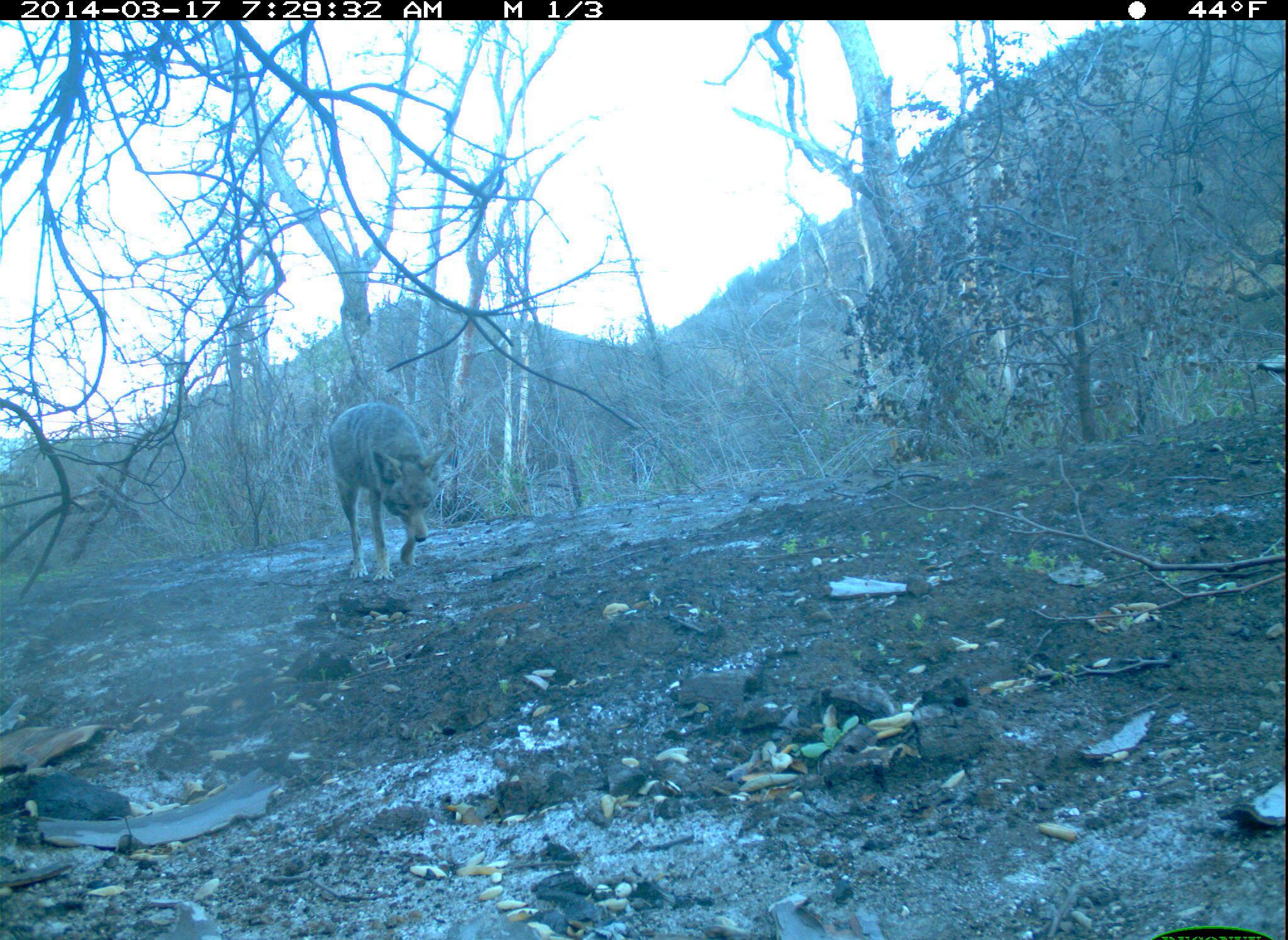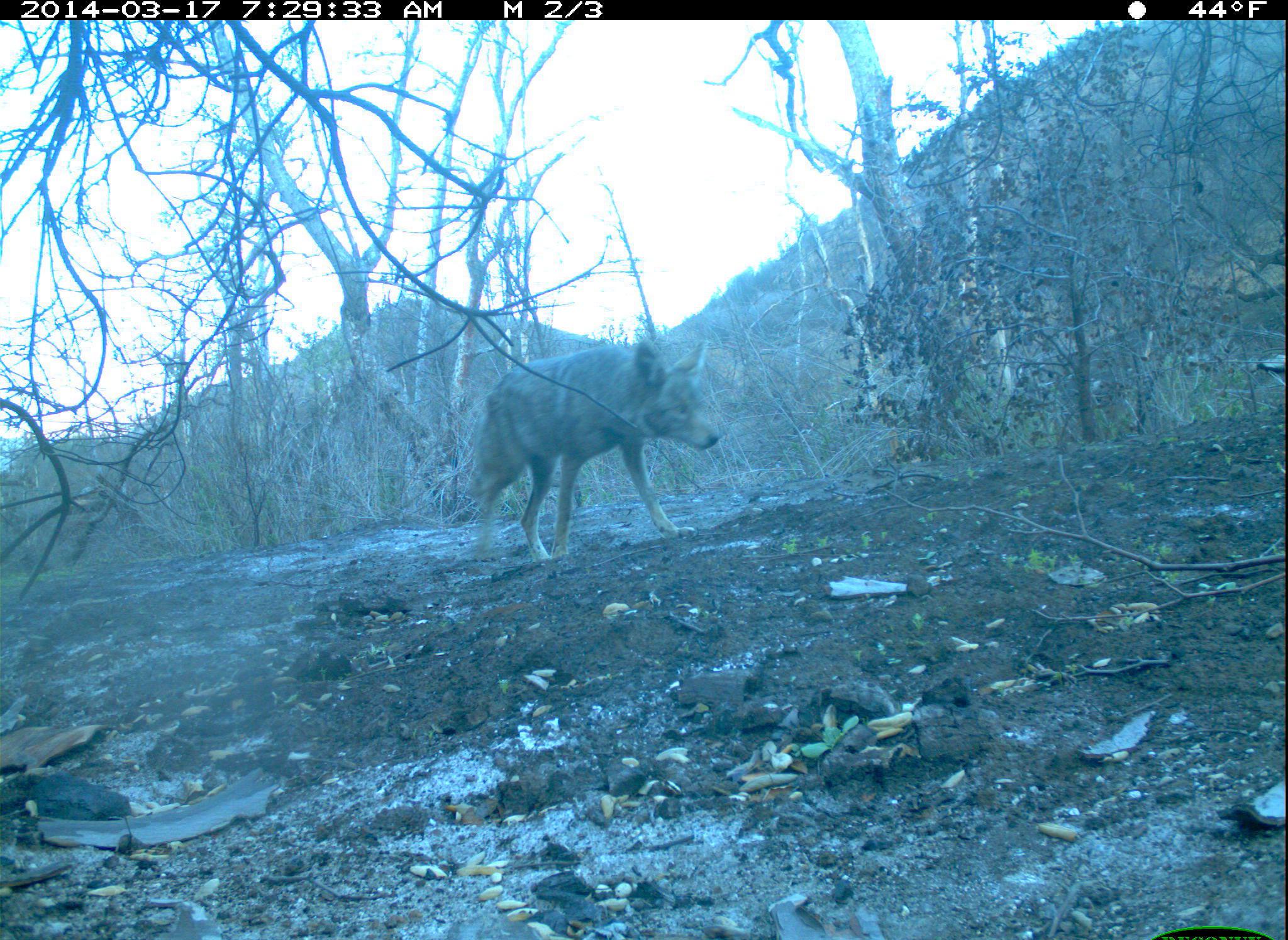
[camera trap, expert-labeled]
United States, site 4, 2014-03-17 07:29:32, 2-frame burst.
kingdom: Animalia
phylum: Chordata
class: Mammalia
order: Carnivora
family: Canidae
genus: Canis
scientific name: Canis latrans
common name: coyote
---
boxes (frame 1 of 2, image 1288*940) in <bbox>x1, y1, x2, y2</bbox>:
coyote: <bbox>326, 402, 458, 584</bbox>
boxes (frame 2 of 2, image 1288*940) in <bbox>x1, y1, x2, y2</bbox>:
coyote: <bbox>471, 331, 724, 576</bbox>